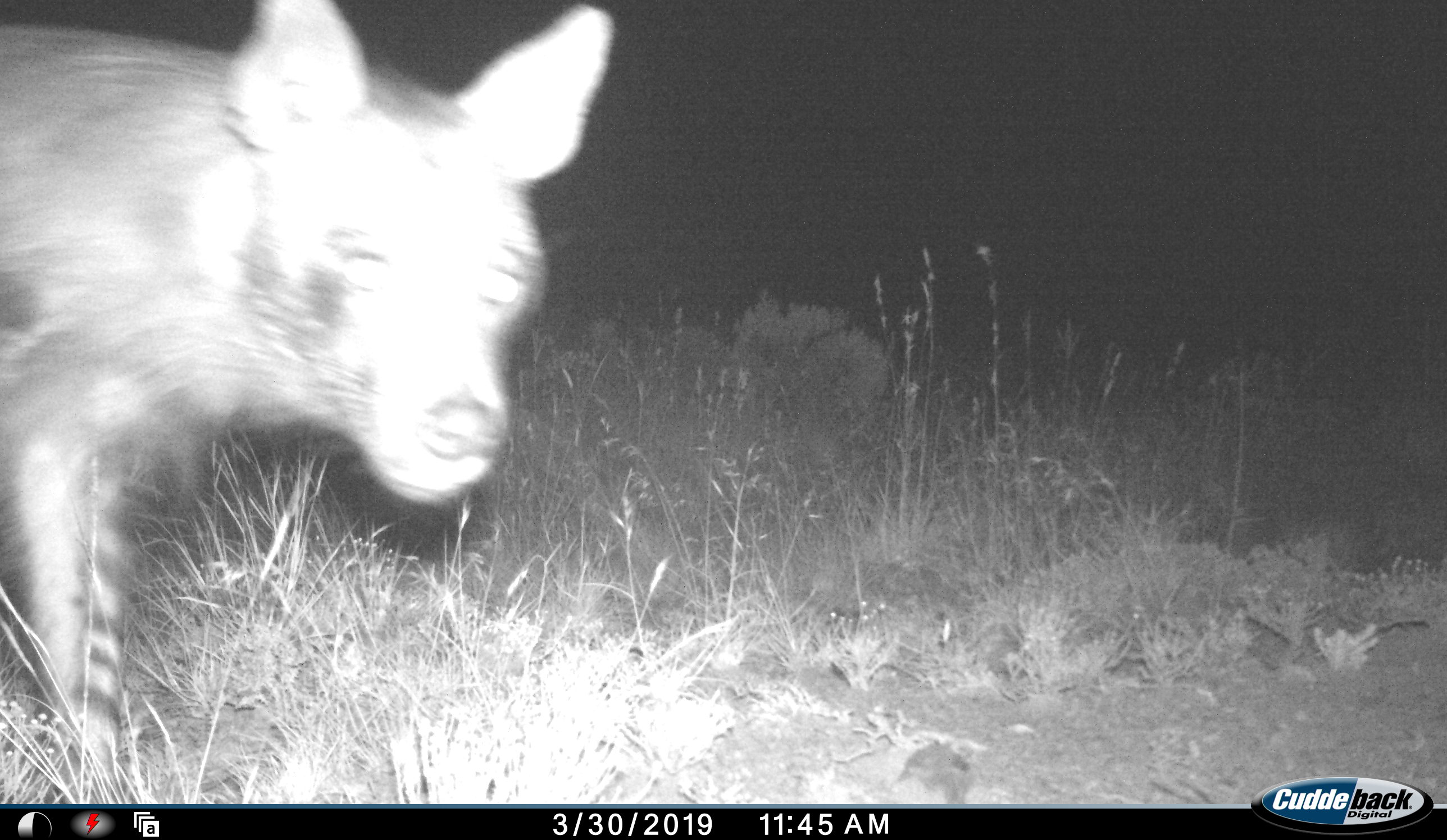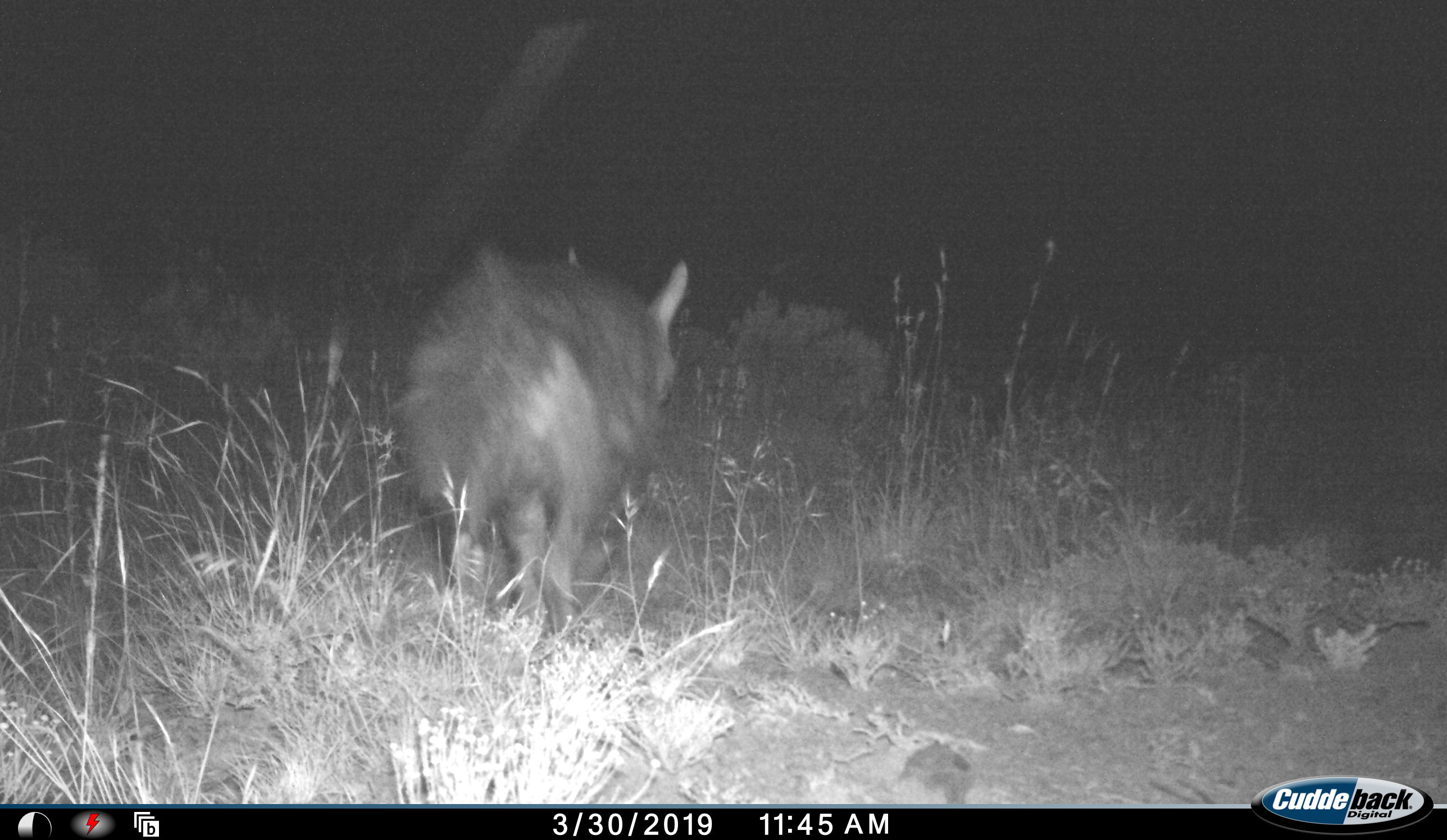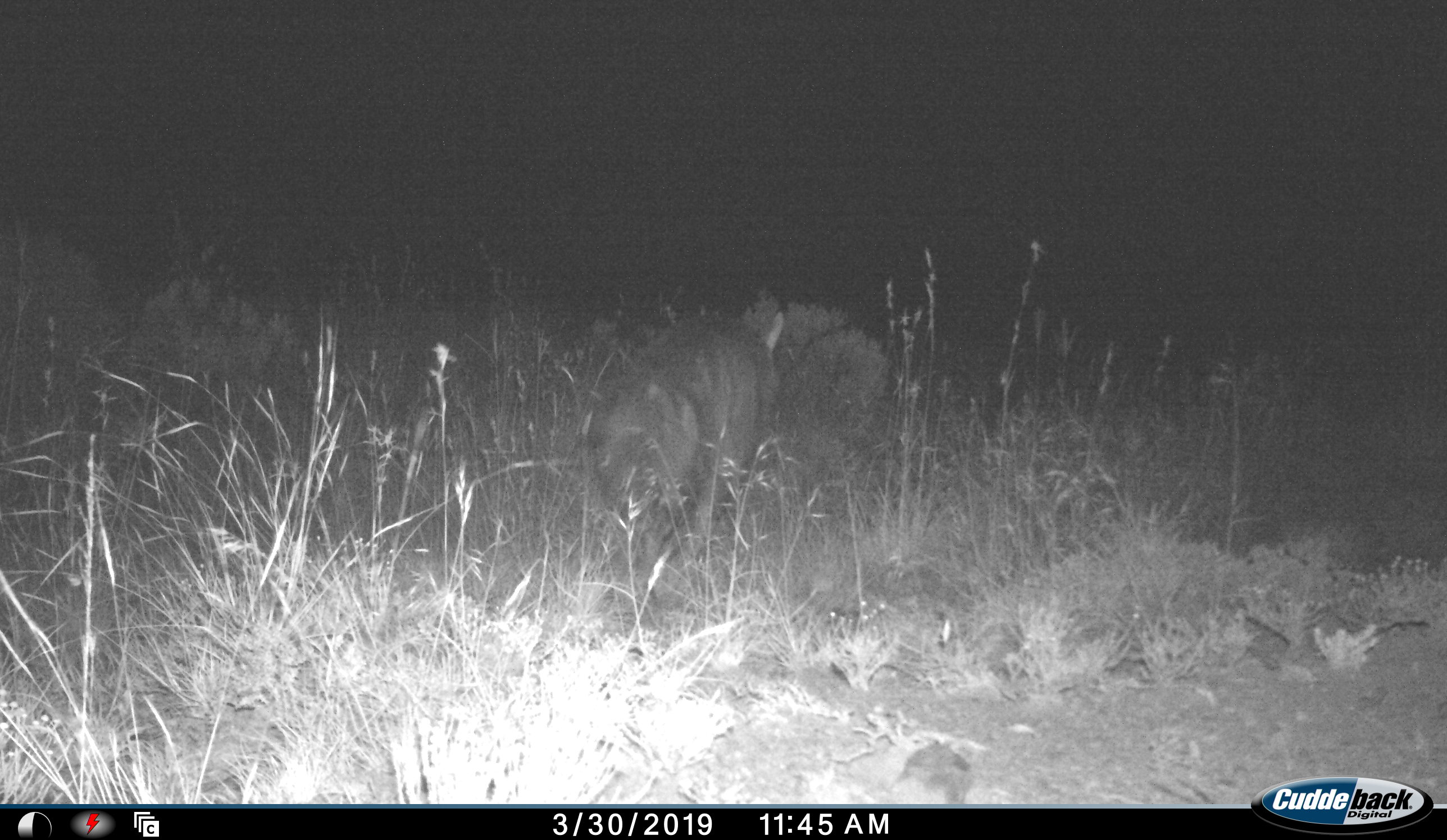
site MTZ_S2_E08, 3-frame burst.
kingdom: Animalia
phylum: Chordata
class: Mammalia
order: Carnivora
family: Hyaenidae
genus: Parahyaena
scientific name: Parahyaena brunnea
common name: brown hyena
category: hyenabrown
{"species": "hyenabrown (brown hyena) (Parahyaena brunnea)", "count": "1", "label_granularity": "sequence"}